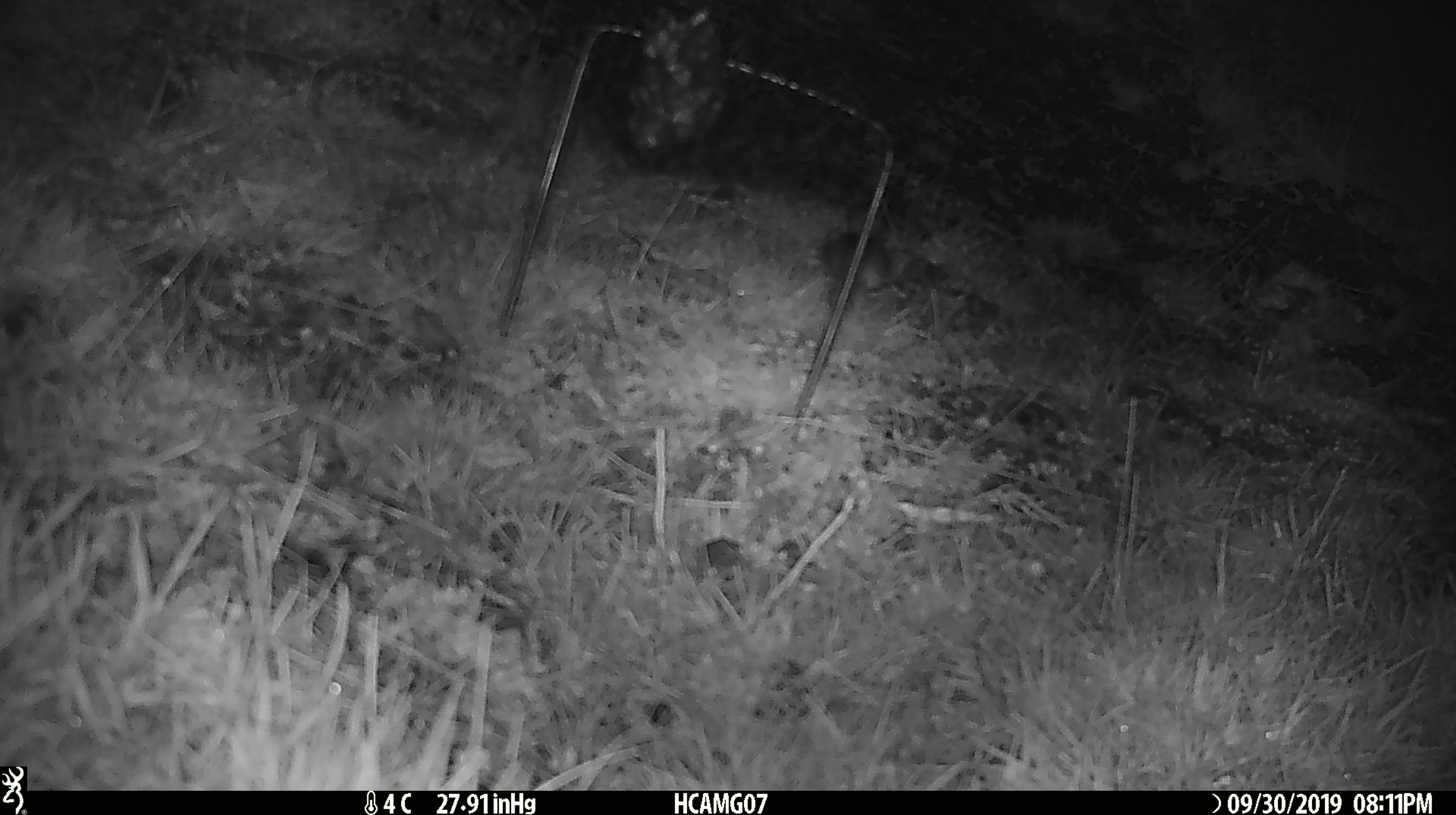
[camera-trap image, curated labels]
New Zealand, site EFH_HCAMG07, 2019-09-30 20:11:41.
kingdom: Animalia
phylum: Chordata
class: Mammalia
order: Rodentia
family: Muridae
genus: Mus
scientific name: Mus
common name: mouse